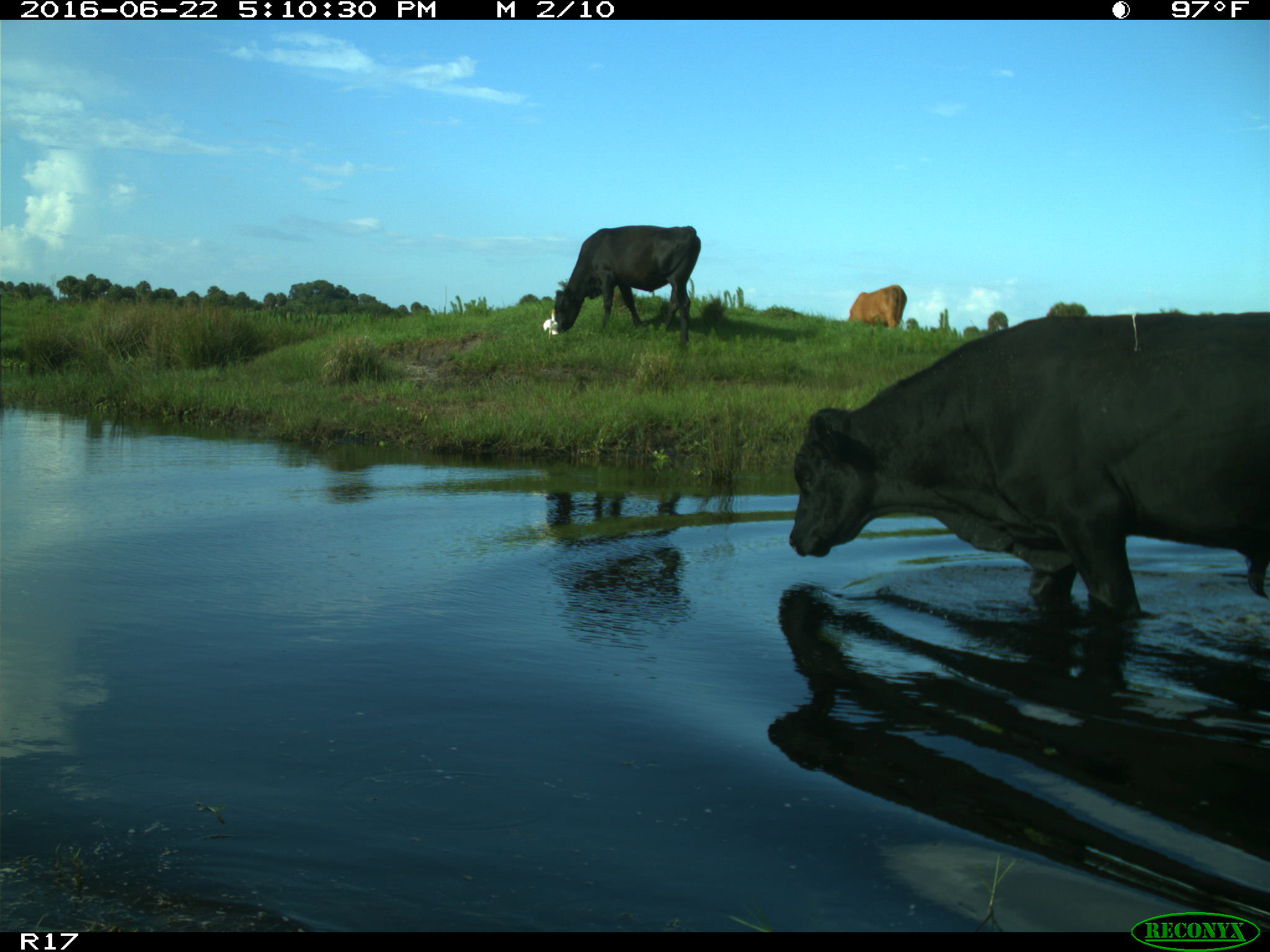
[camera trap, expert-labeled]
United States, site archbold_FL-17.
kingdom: Animalia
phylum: Chordata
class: Mammalia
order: Artiodactyla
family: Bovidae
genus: Bos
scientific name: Bos taurus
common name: domestic cow